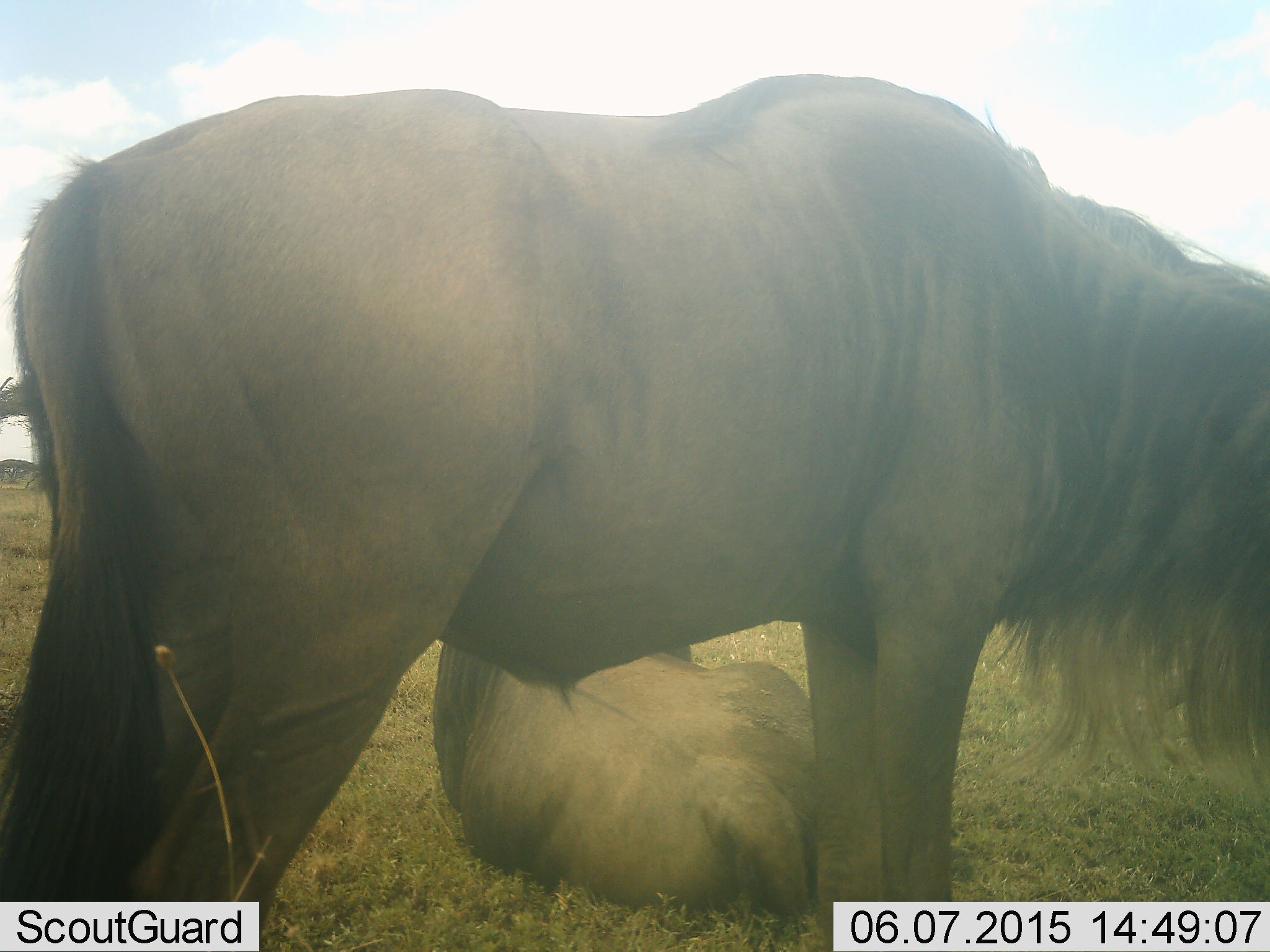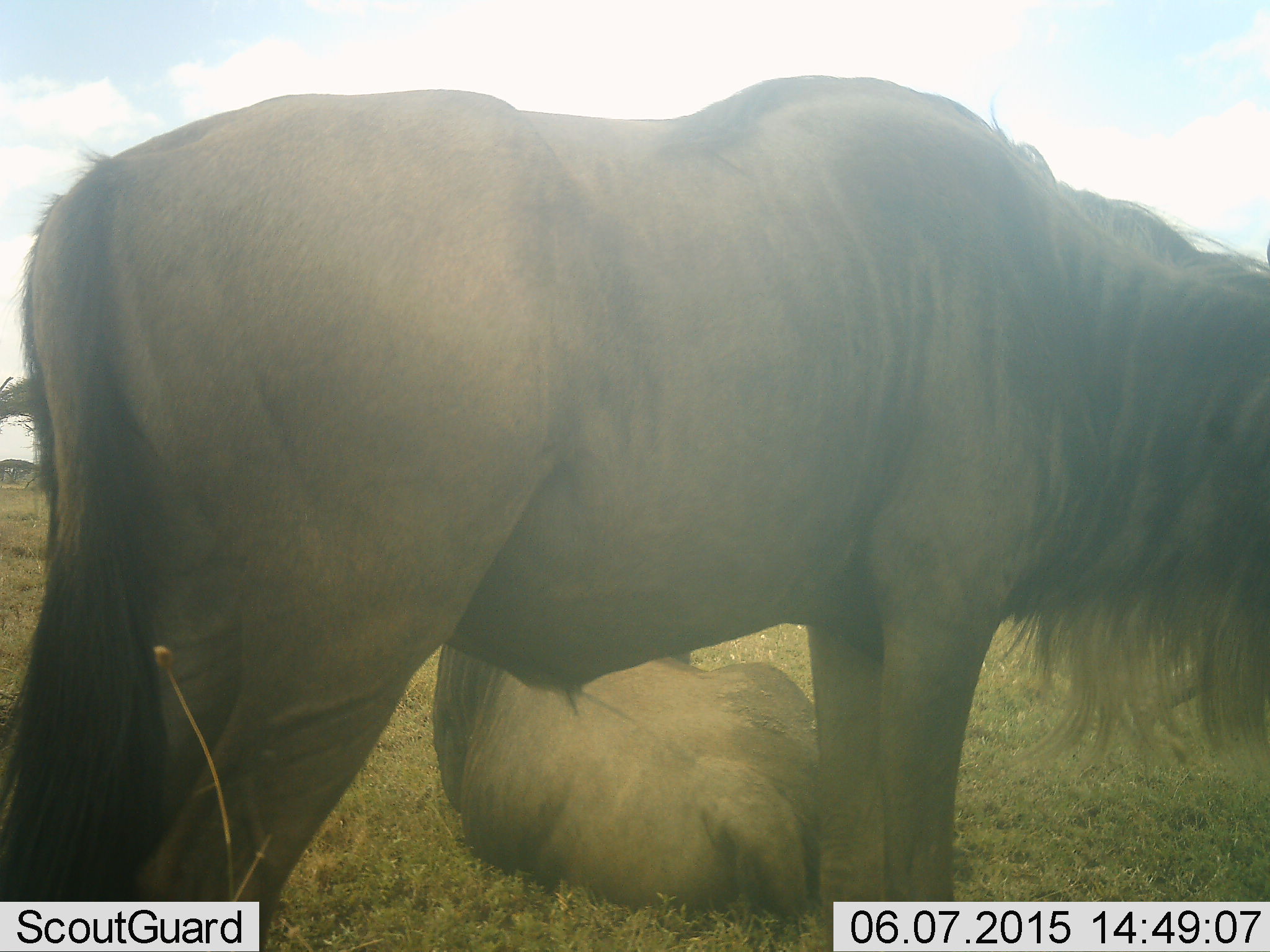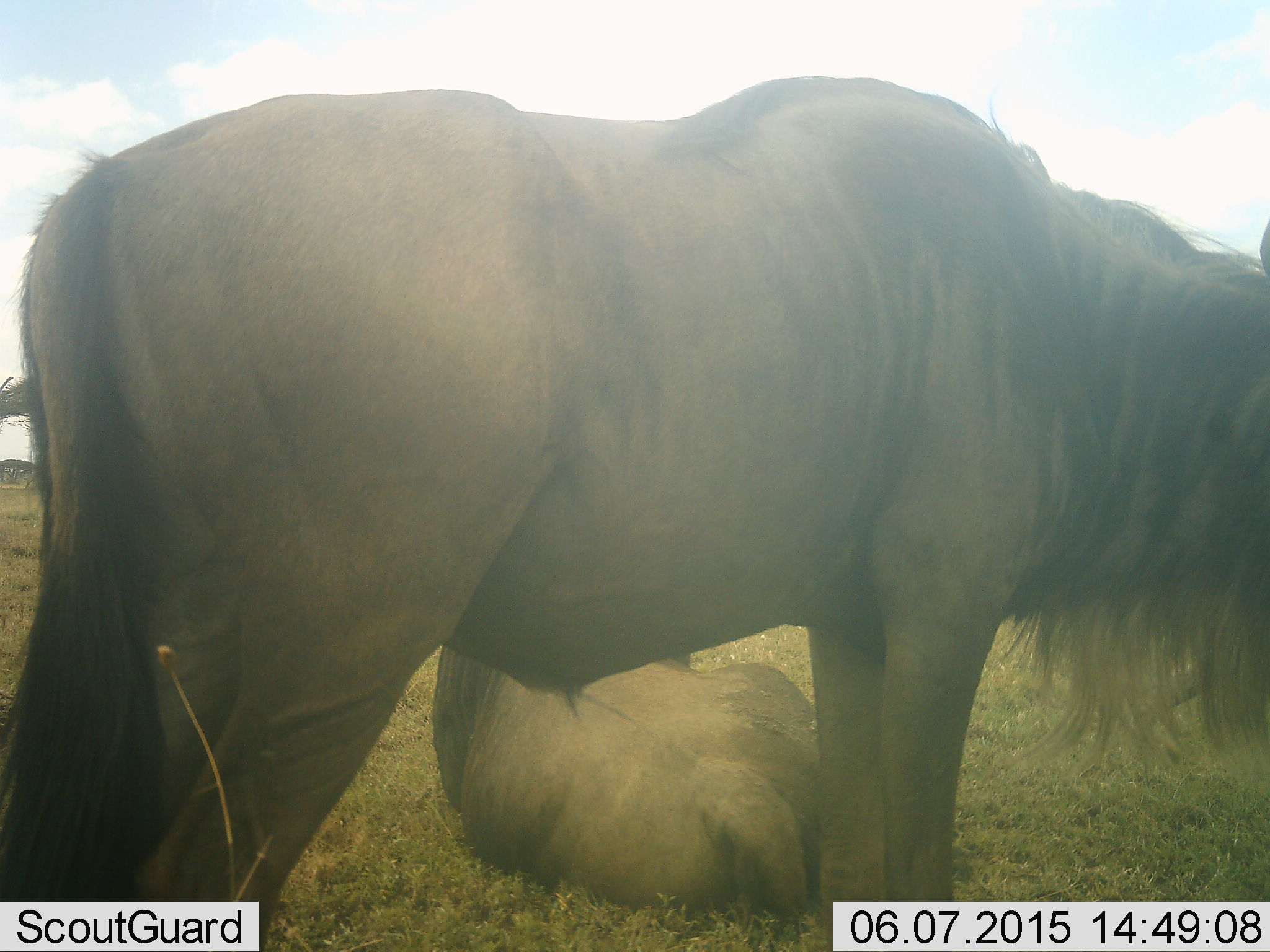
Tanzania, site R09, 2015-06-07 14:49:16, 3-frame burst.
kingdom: Animalia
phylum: Chordata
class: Mammalia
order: Artiodactyla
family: Bovidae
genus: Connochaetes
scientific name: Connochaetes taurinus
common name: blue wildebeest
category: wildebeest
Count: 2.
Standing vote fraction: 70%.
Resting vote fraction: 100%.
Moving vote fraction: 0%.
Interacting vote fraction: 0%.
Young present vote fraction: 0%.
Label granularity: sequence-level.